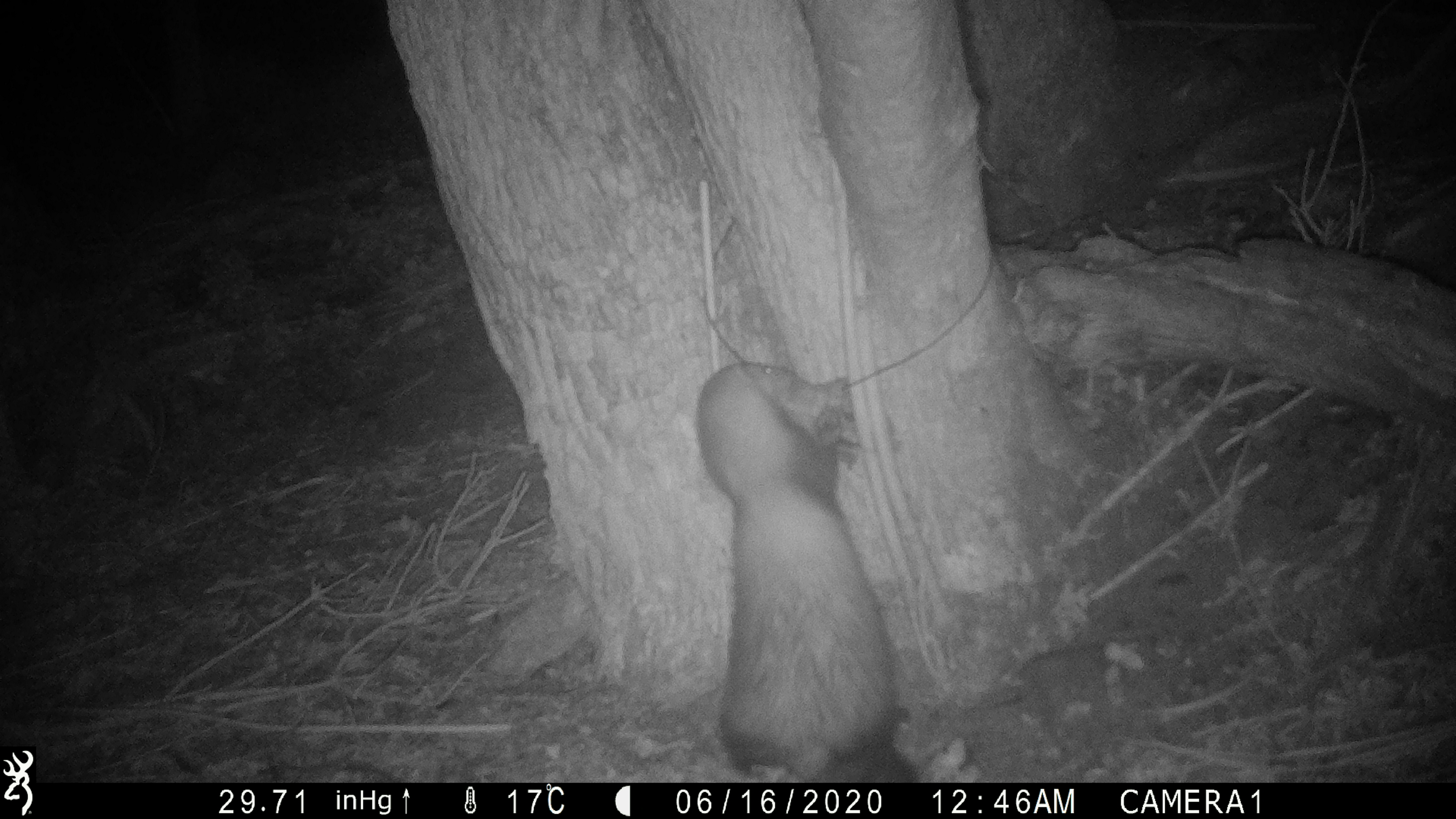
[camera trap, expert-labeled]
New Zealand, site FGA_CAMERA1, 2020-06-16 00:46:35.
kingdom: Animalia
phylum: Chordata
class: Mammalia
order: Carnivora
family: Mustelidae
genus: Mustela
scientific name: Mustela furo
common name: ferret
Ferret (Mustela furo).